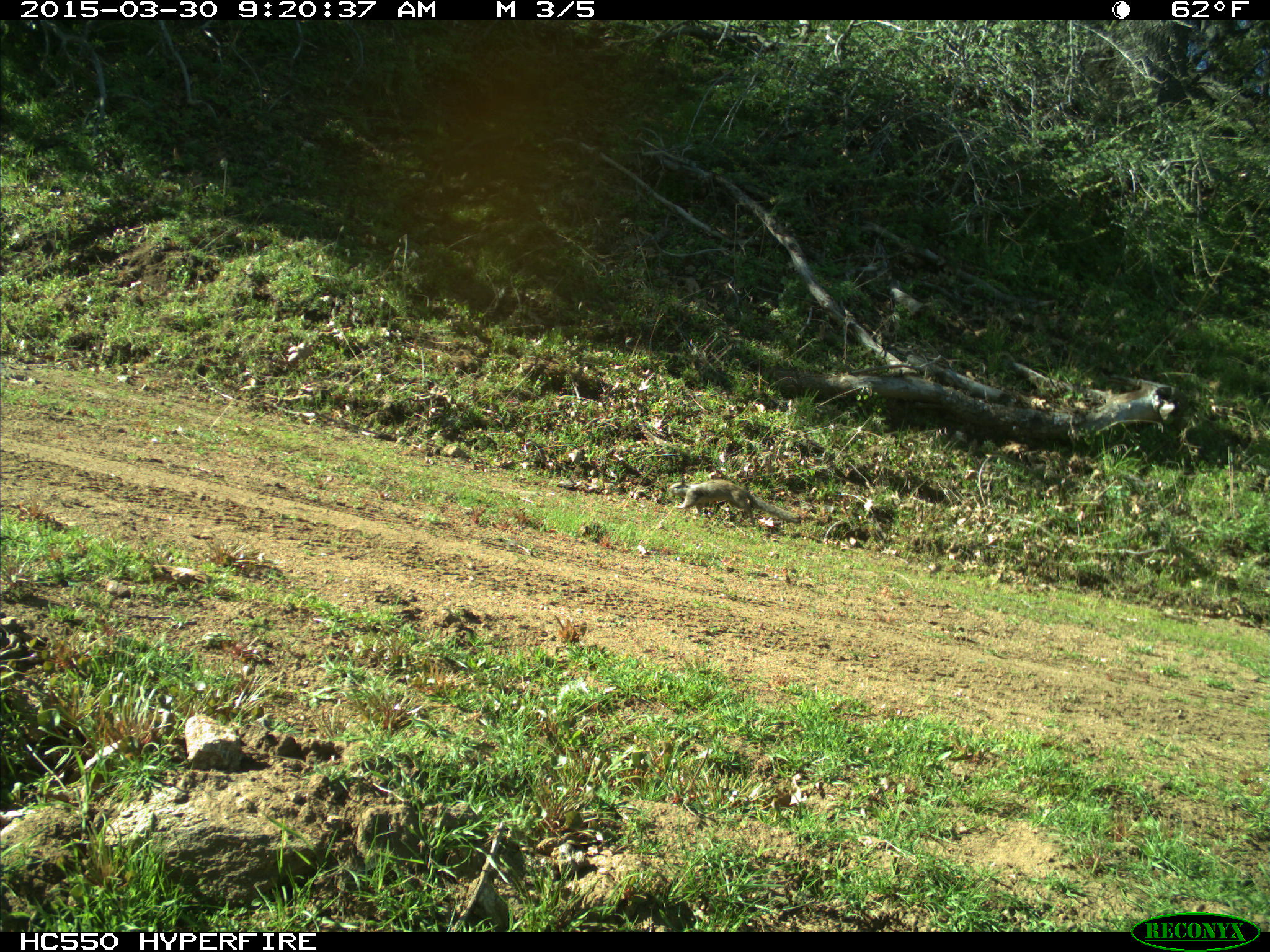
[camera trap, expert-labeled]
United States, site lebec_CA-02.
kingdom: Animalia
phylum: Chordata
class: Mammalia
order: Rodentia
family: Sciuridae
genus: Otospermophilus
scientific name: Otospermophilus beecheyi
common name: california ground squirrel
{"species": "Otospermophilus beecheyi (california ground squirrel)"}